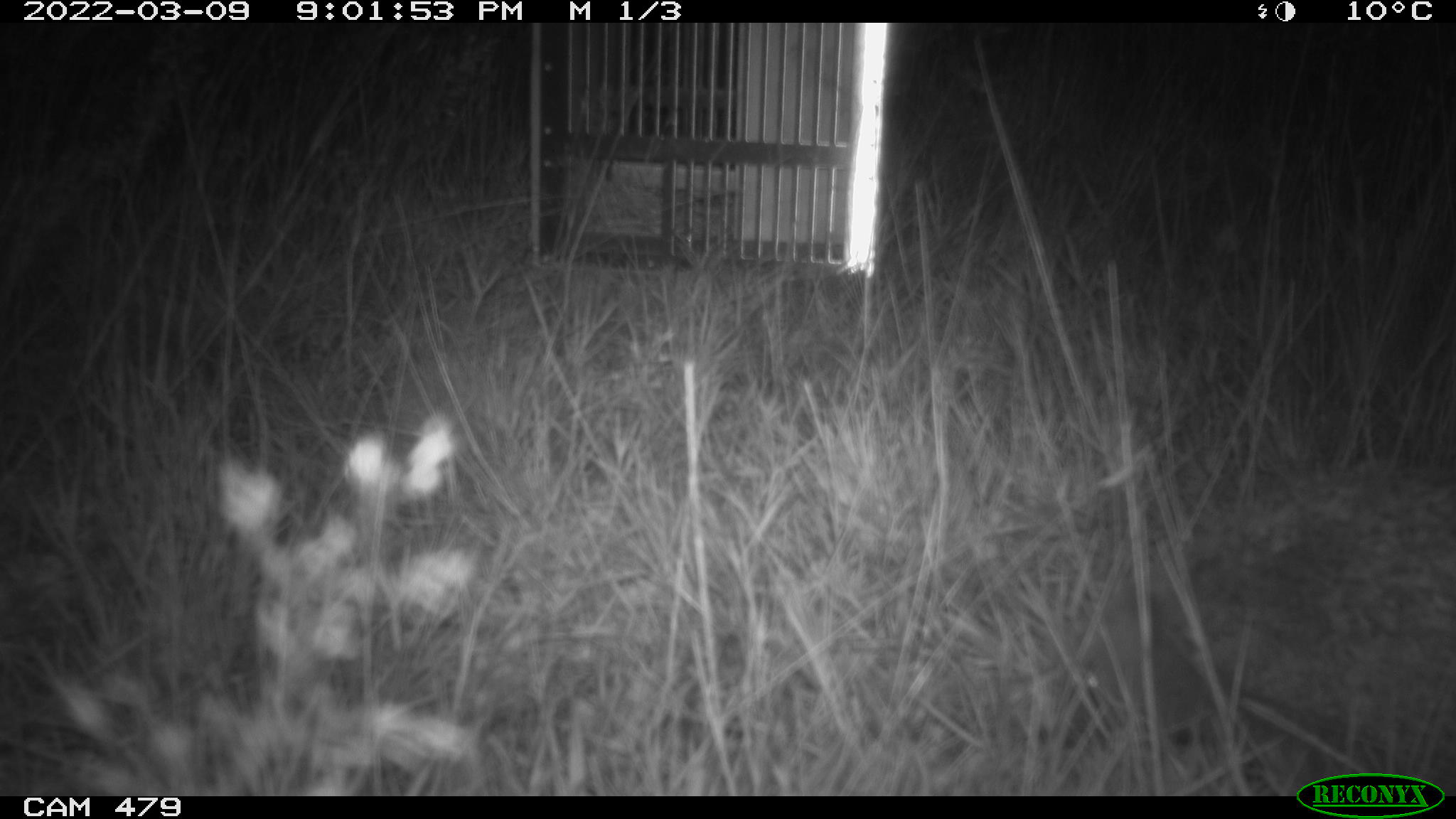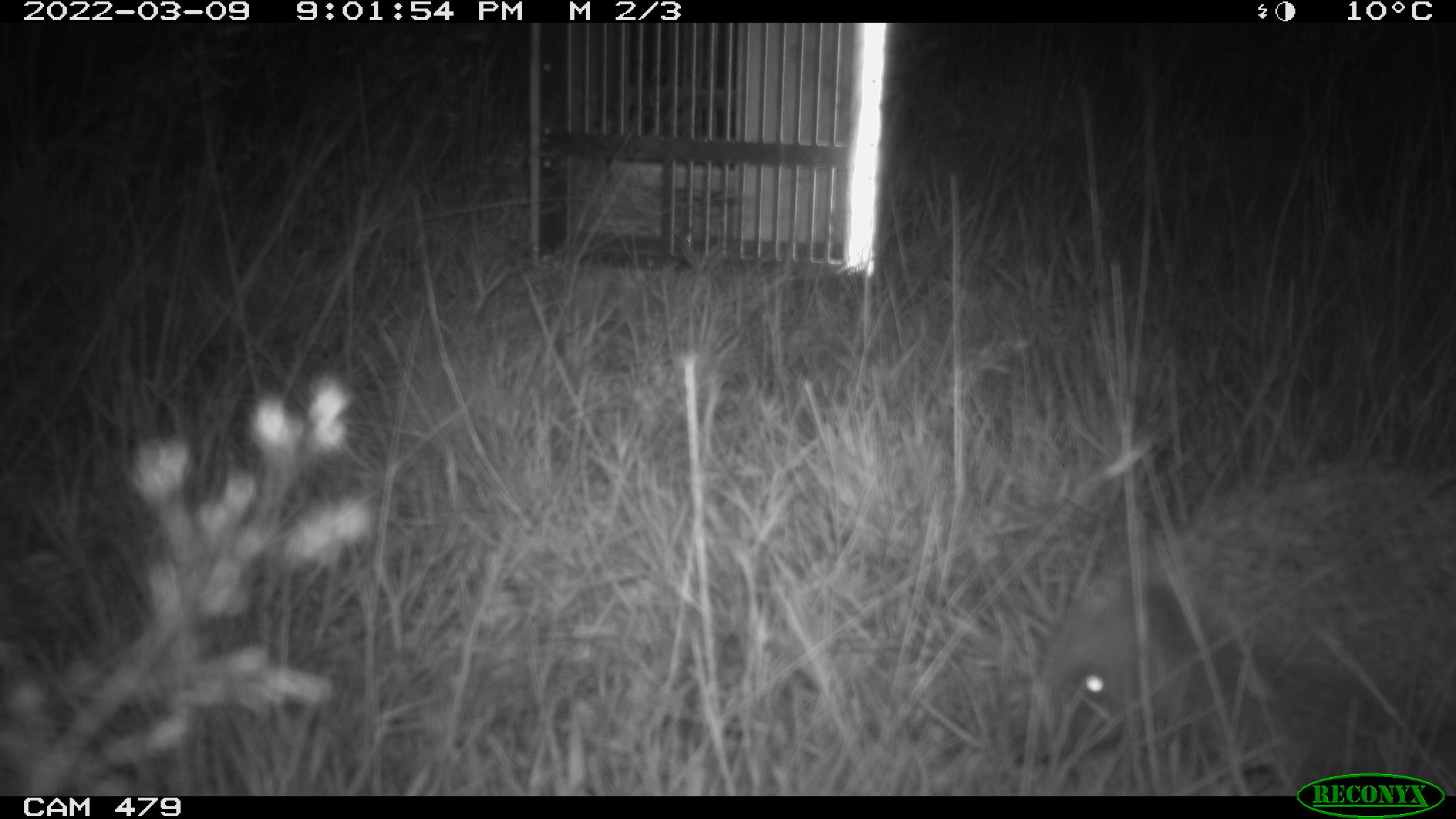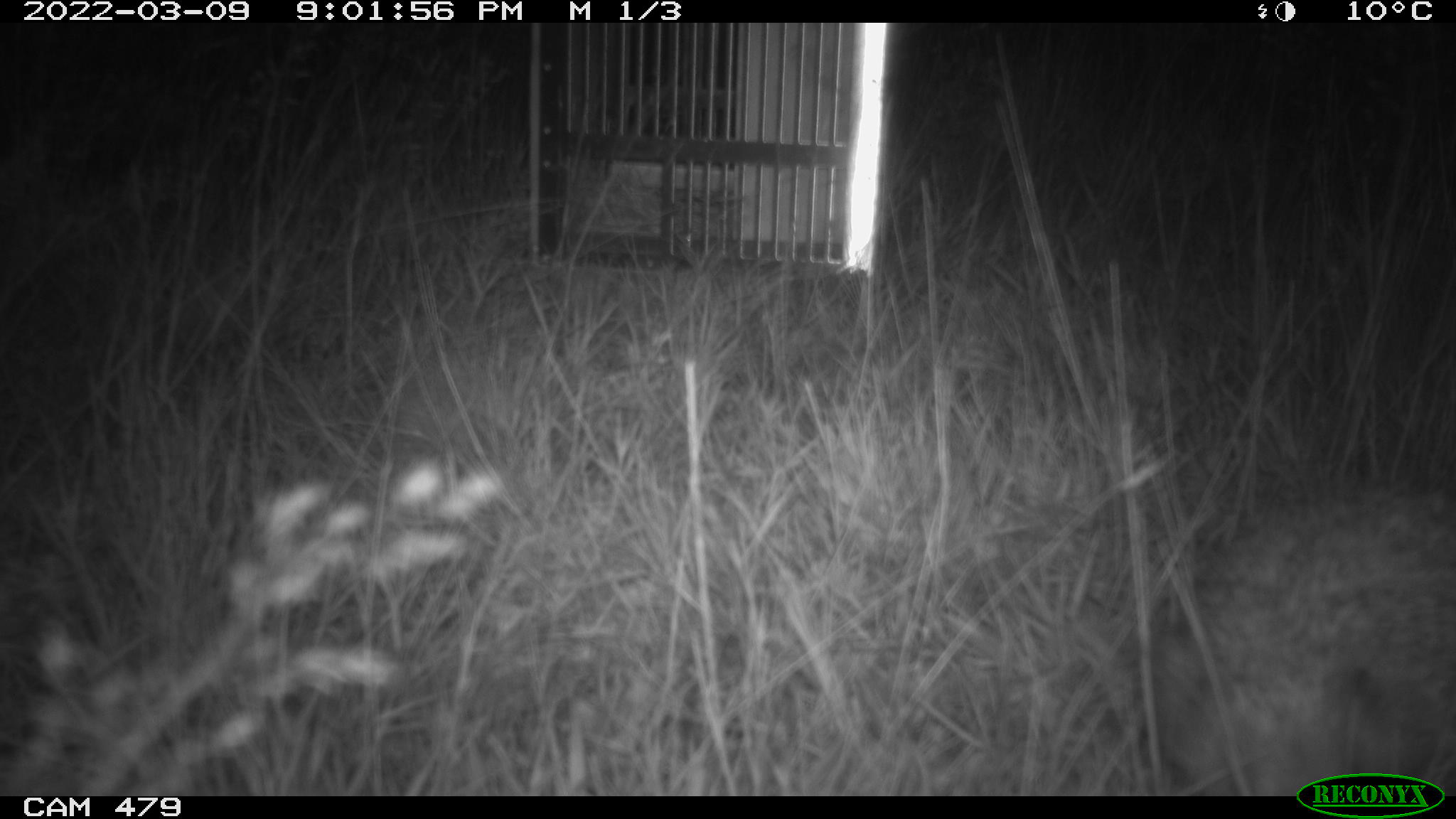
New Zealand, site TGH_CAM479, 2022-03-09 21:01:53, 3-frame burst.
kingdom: Animalia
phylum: Chordata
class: Mammalia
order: Eulipotyphla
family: Erinaceidae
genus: Erinaceus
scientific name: Erinaceus europaeus europaeus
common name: european hedgehog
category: hedgehog